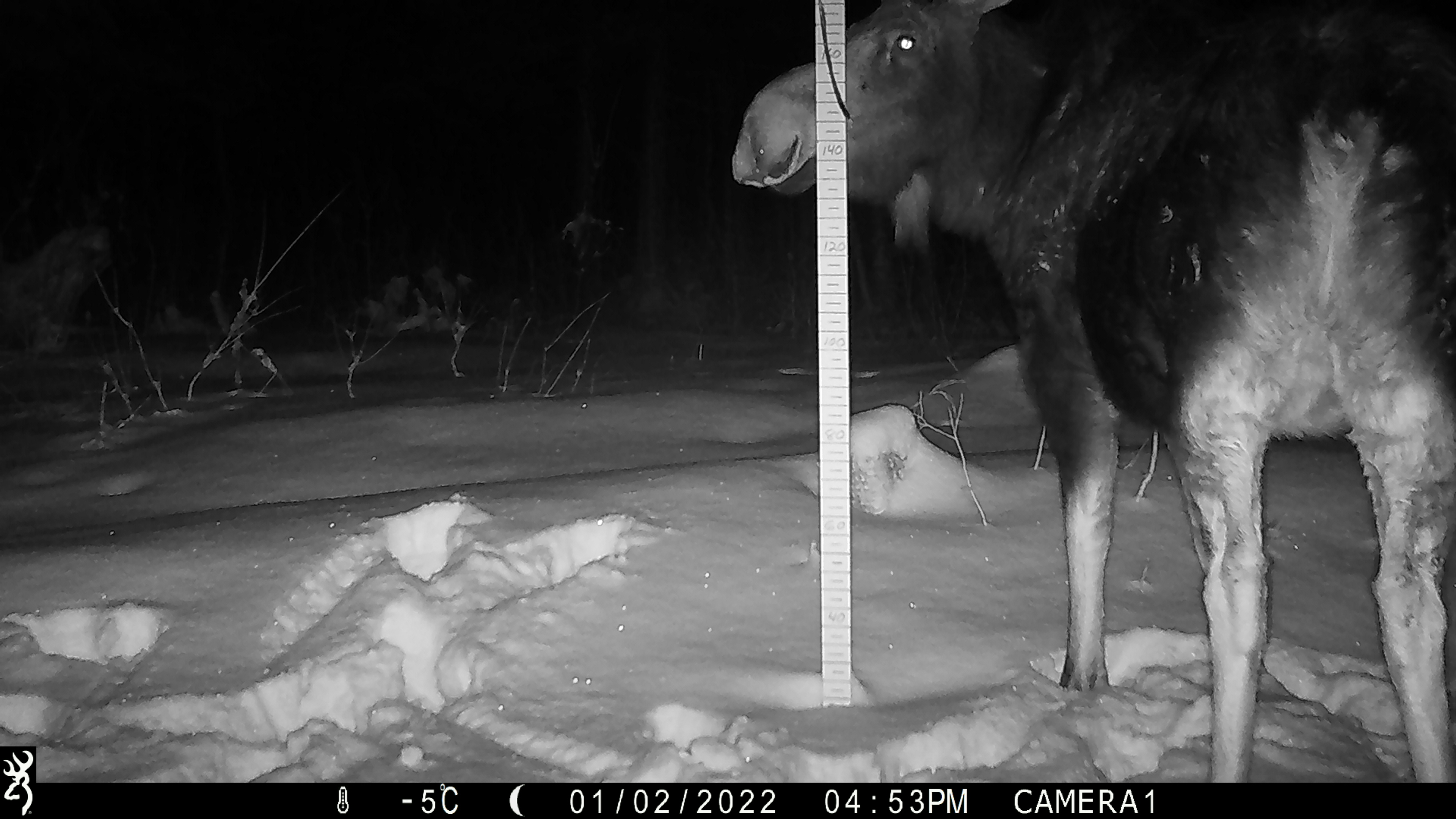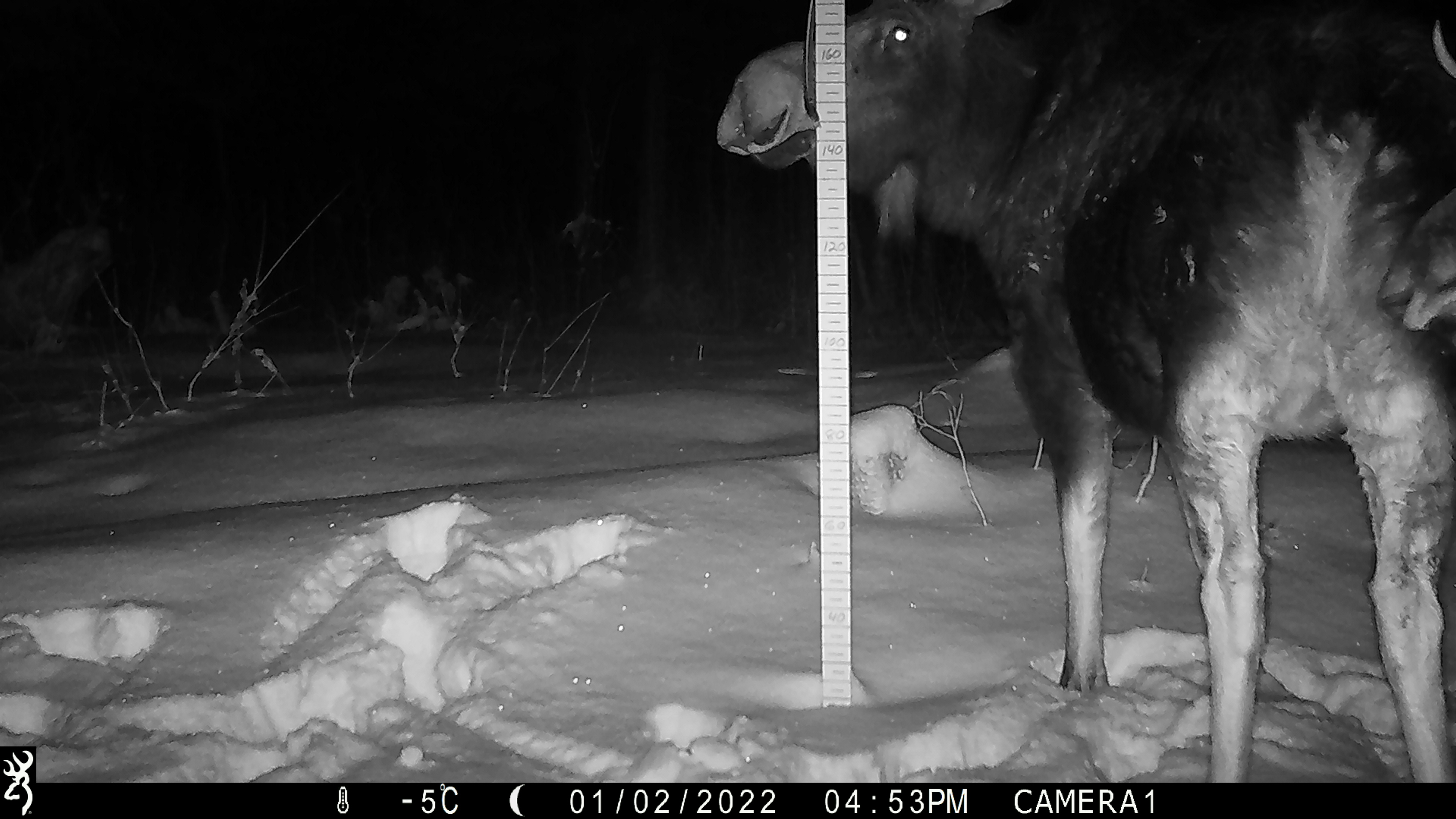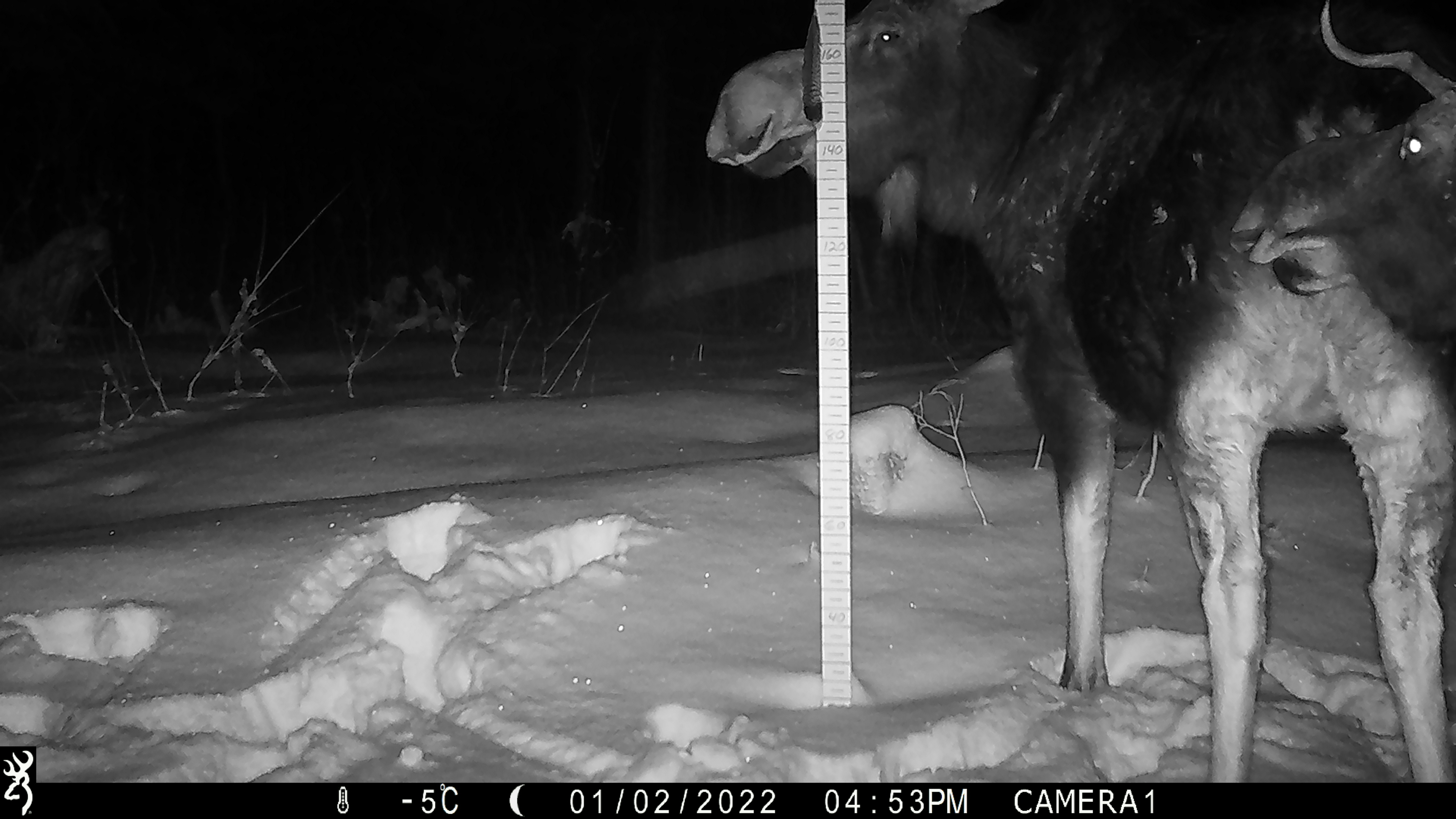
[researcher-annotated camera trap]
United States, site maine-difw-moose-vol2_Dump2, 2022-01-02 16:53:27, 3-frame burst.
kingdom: Animalia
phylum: Chordata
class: Mammalia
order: Artiodactyla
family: Cervidae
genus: Alces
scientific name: Alces alces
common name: moose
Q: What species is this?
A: Moose (Alces alces).